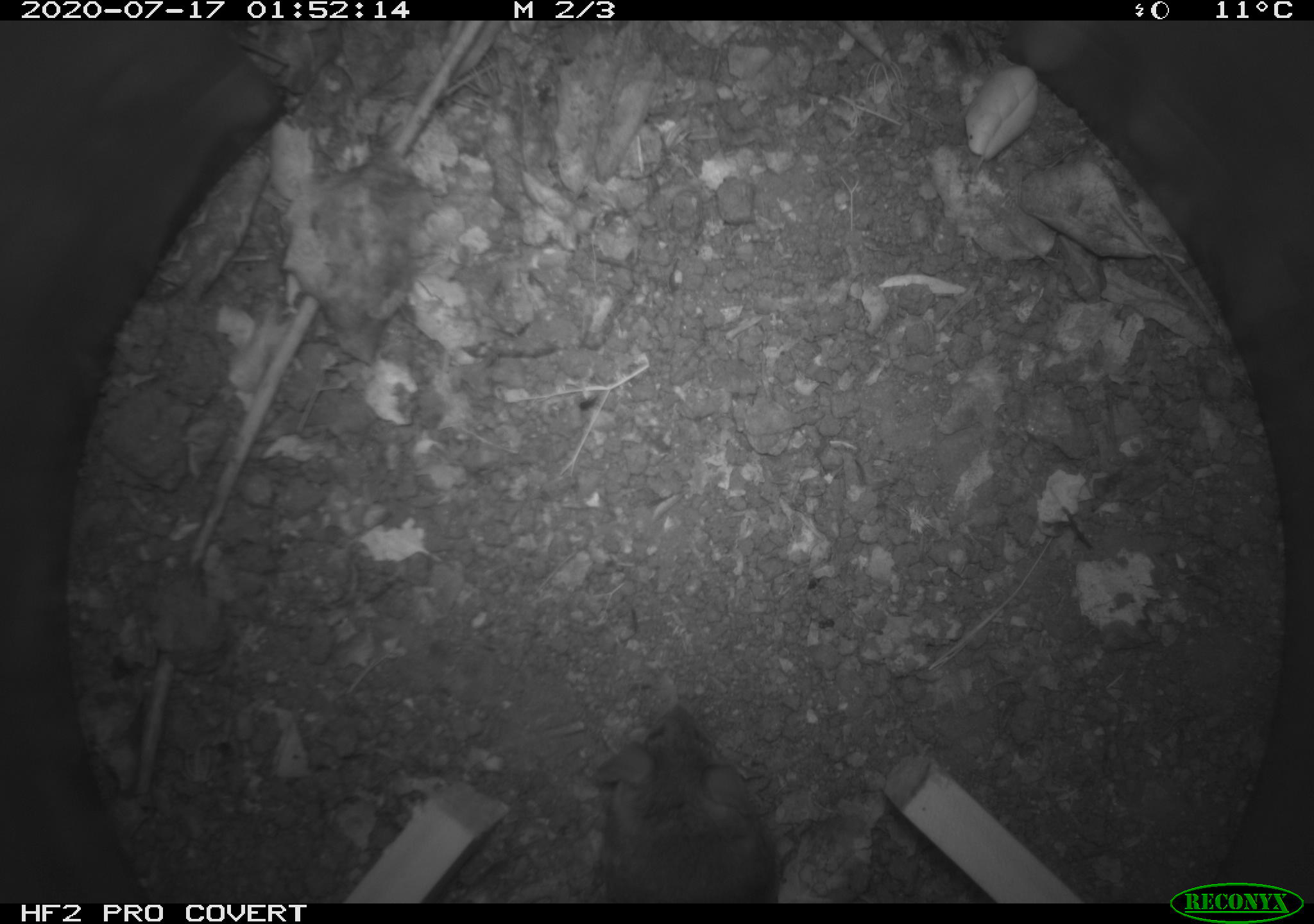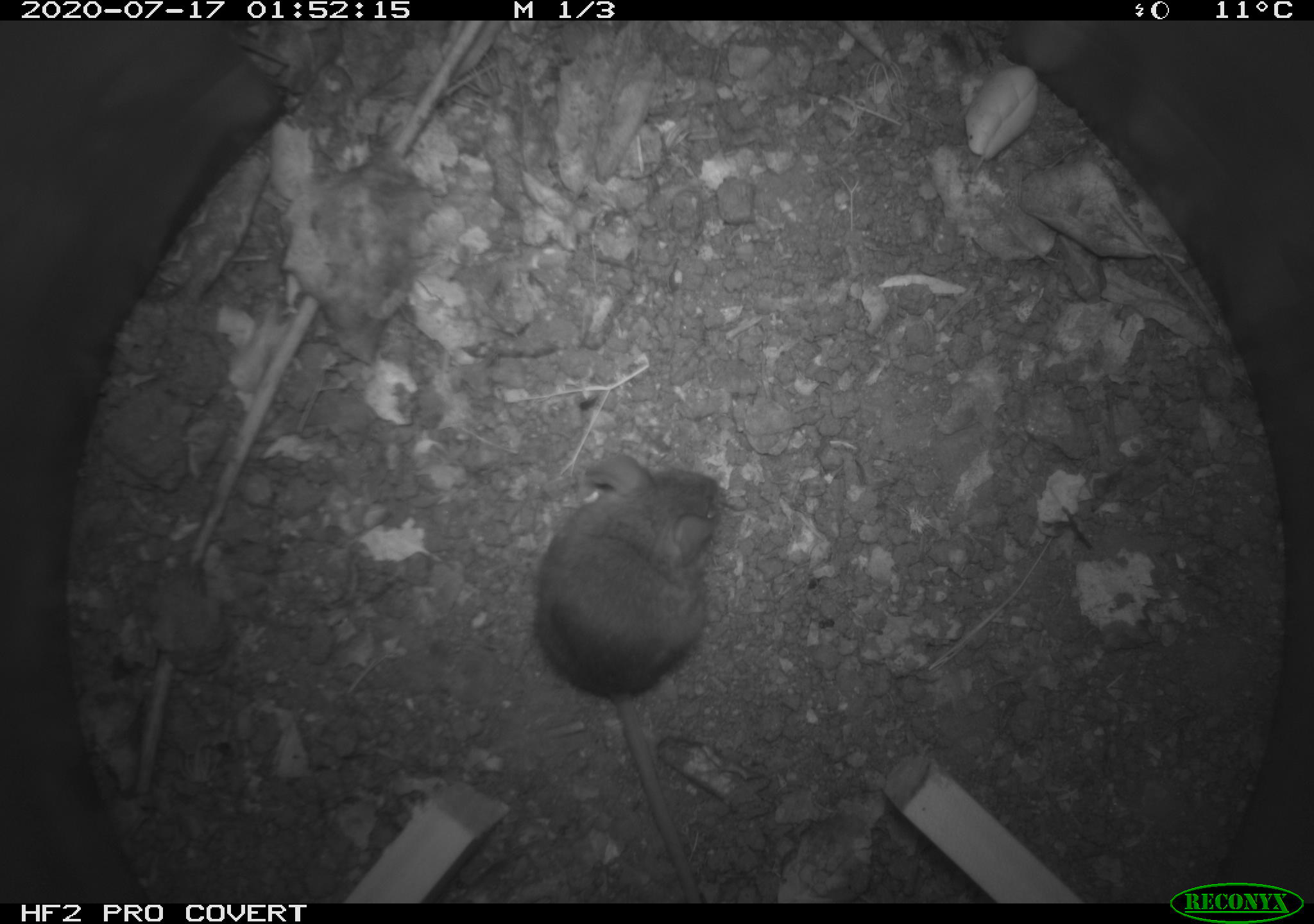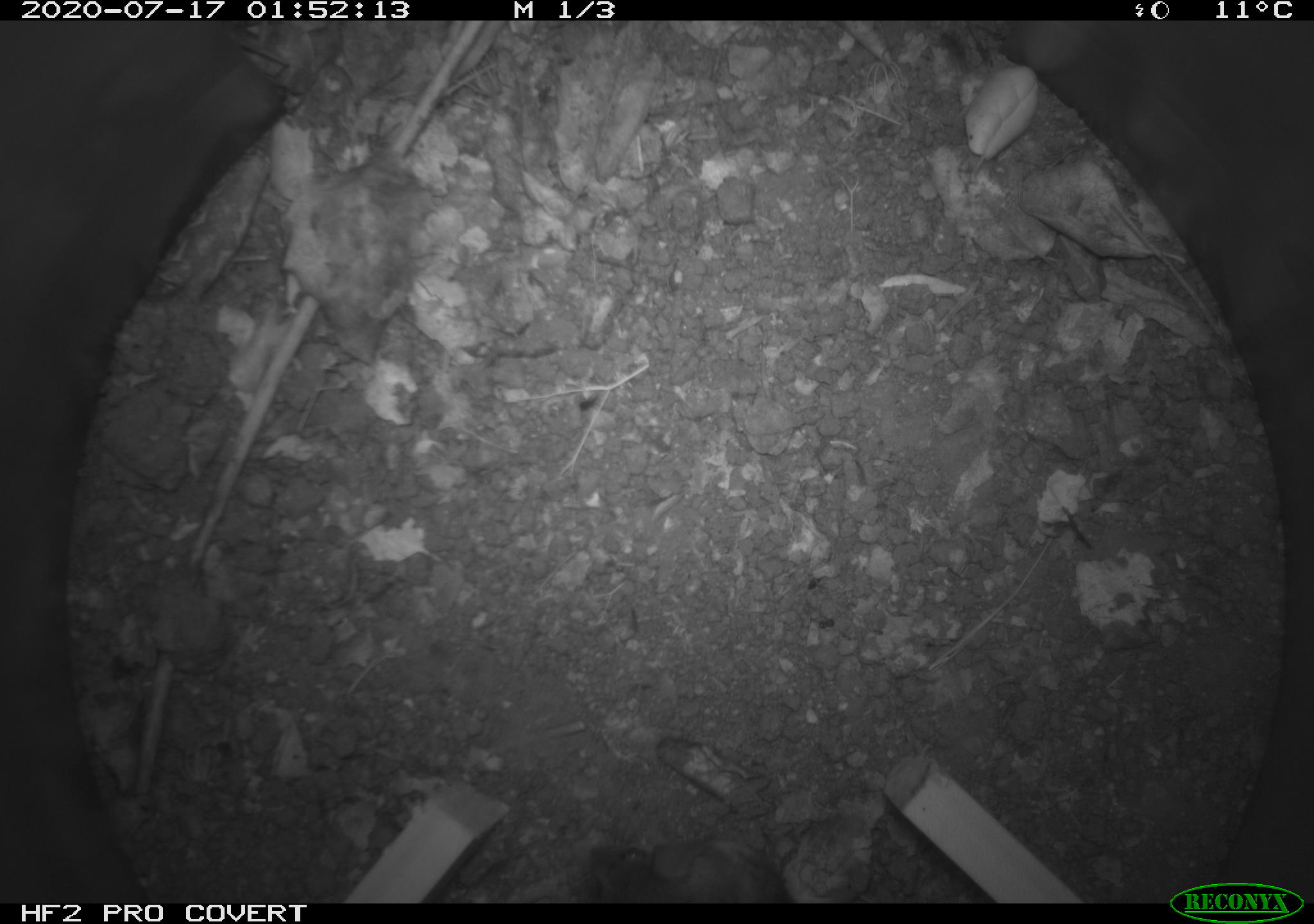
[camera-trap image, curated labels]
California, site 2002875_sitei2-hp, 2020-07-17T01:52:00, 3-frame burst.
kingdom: Animalia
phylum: Chordata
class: Mammalia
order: Rodentia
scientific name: Rodentia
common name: rodent